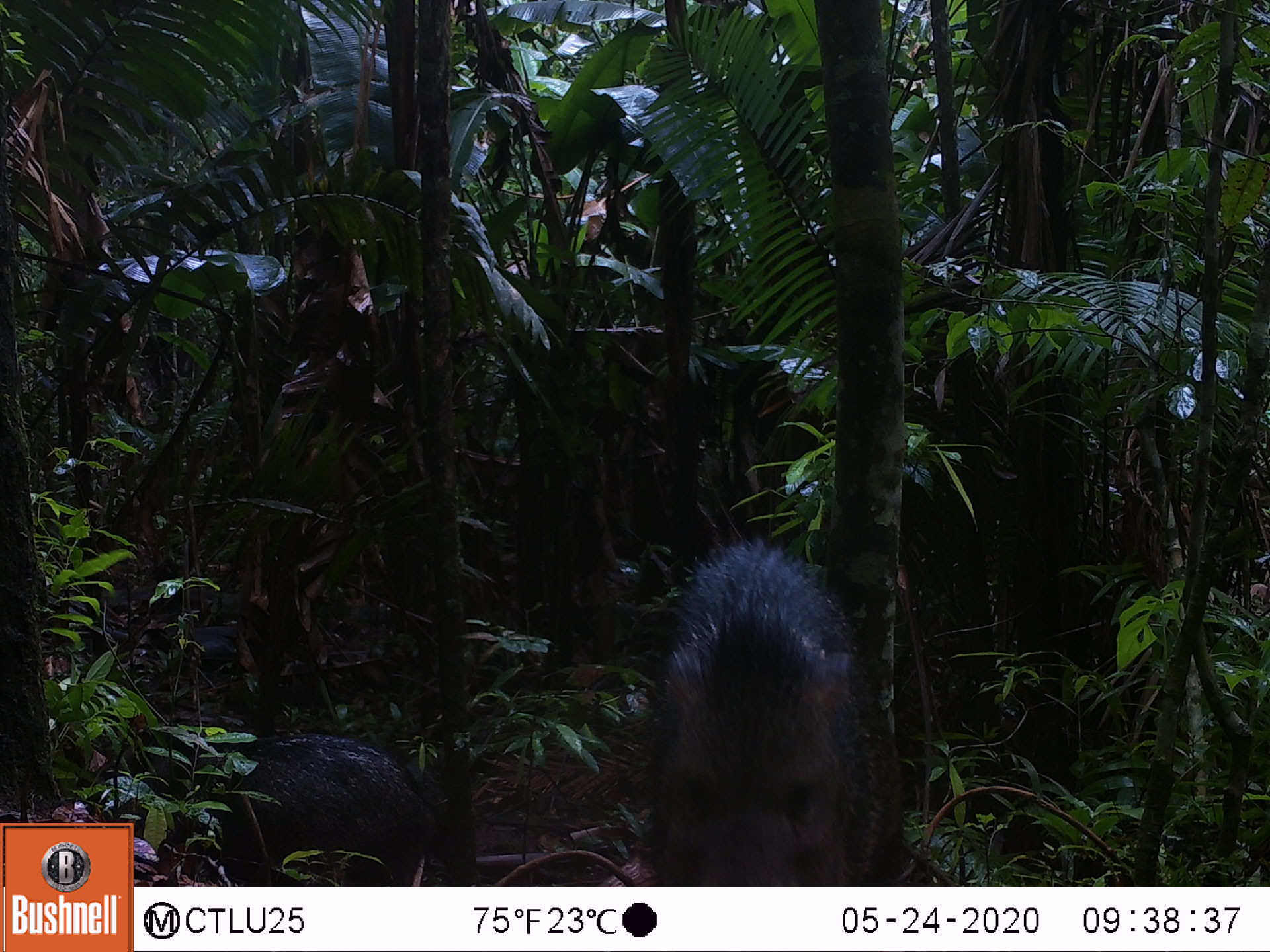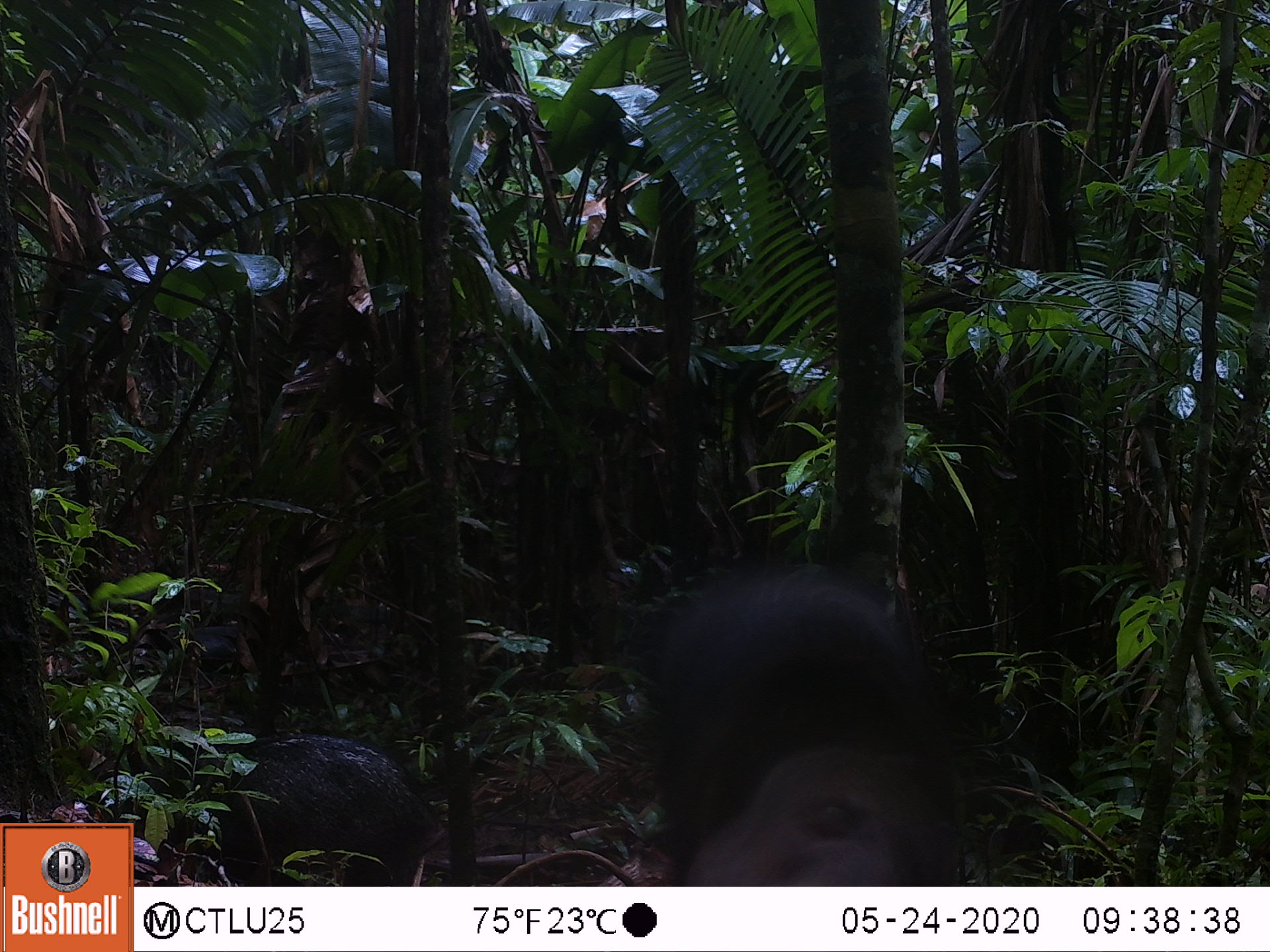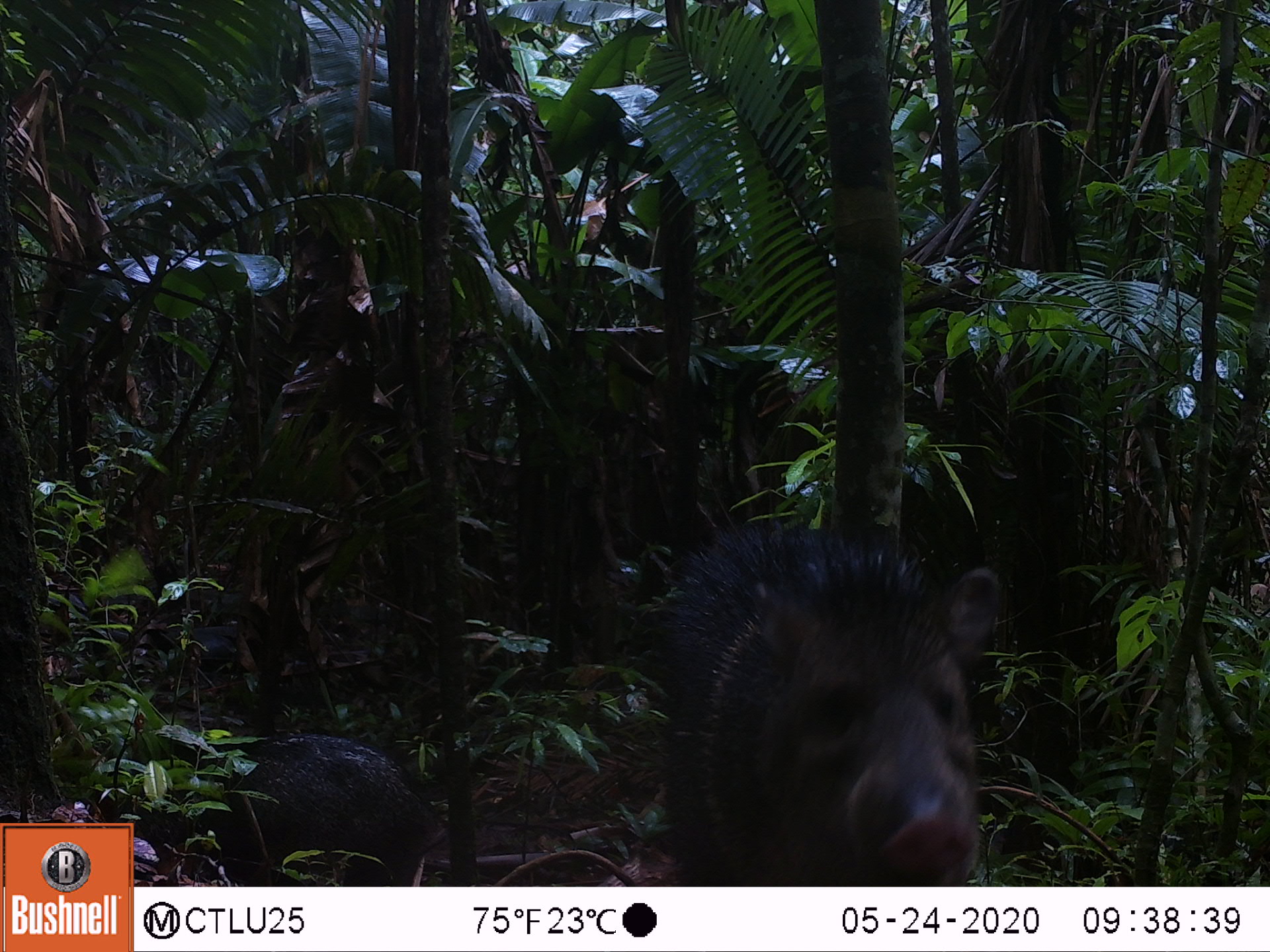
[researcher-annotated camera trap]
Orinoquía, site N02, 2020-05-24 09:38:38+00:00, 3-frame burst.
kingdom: Animalia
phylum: Chordata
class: Mammalia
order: Artiodactyla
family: Tayassuidae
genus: Pecari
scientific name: Pecari tajacu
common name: collared peccary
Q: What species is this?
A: Collared peccary (Pecari tajacu).